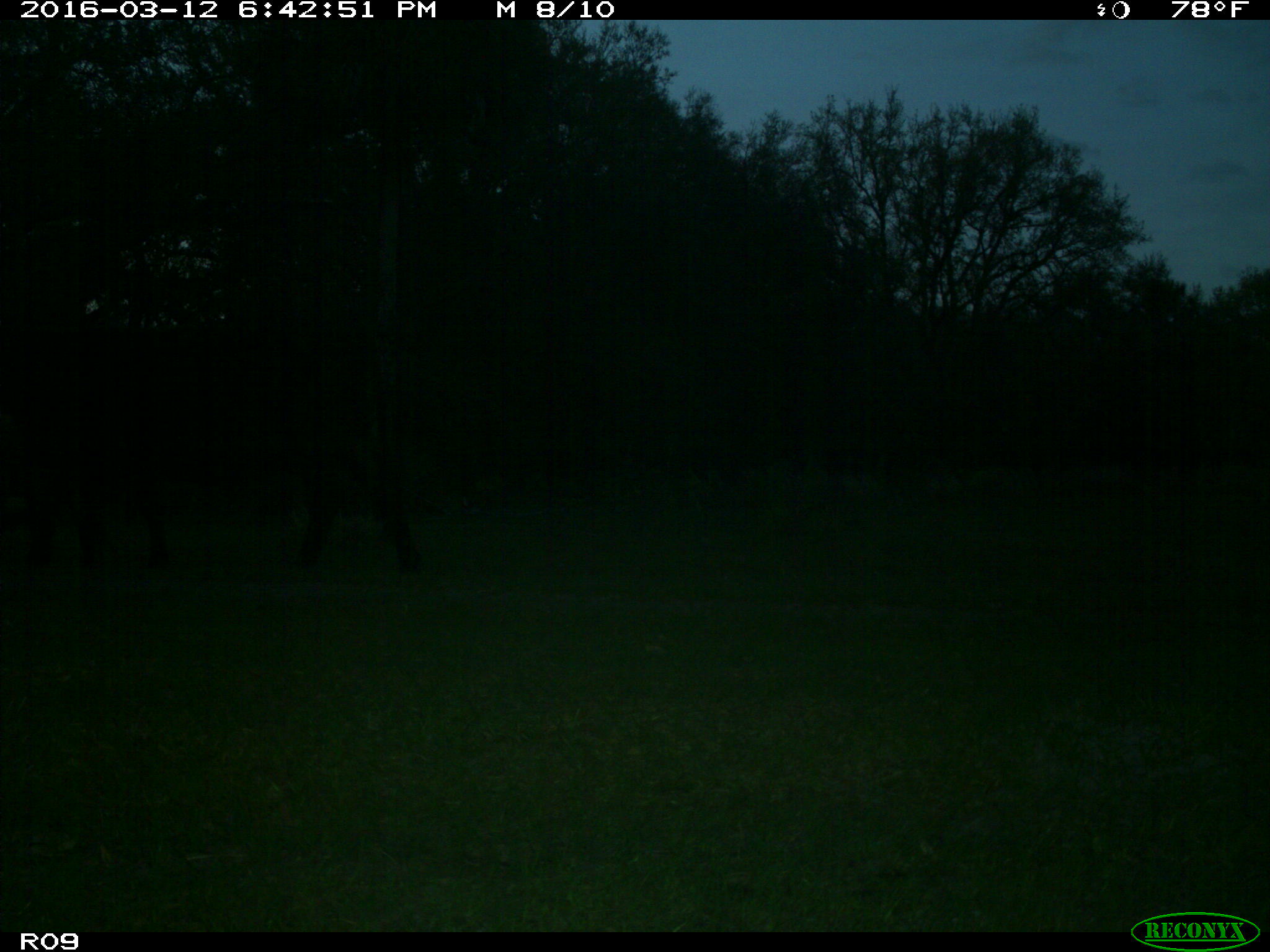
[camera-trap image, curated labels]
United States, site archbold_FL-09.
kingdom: Animalia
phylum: Chordata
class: Mammalia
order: Artiodactyla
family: Bovidae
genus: Bos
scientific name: Bos taurus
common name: domestic cow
Bos taurus (domestic cow).